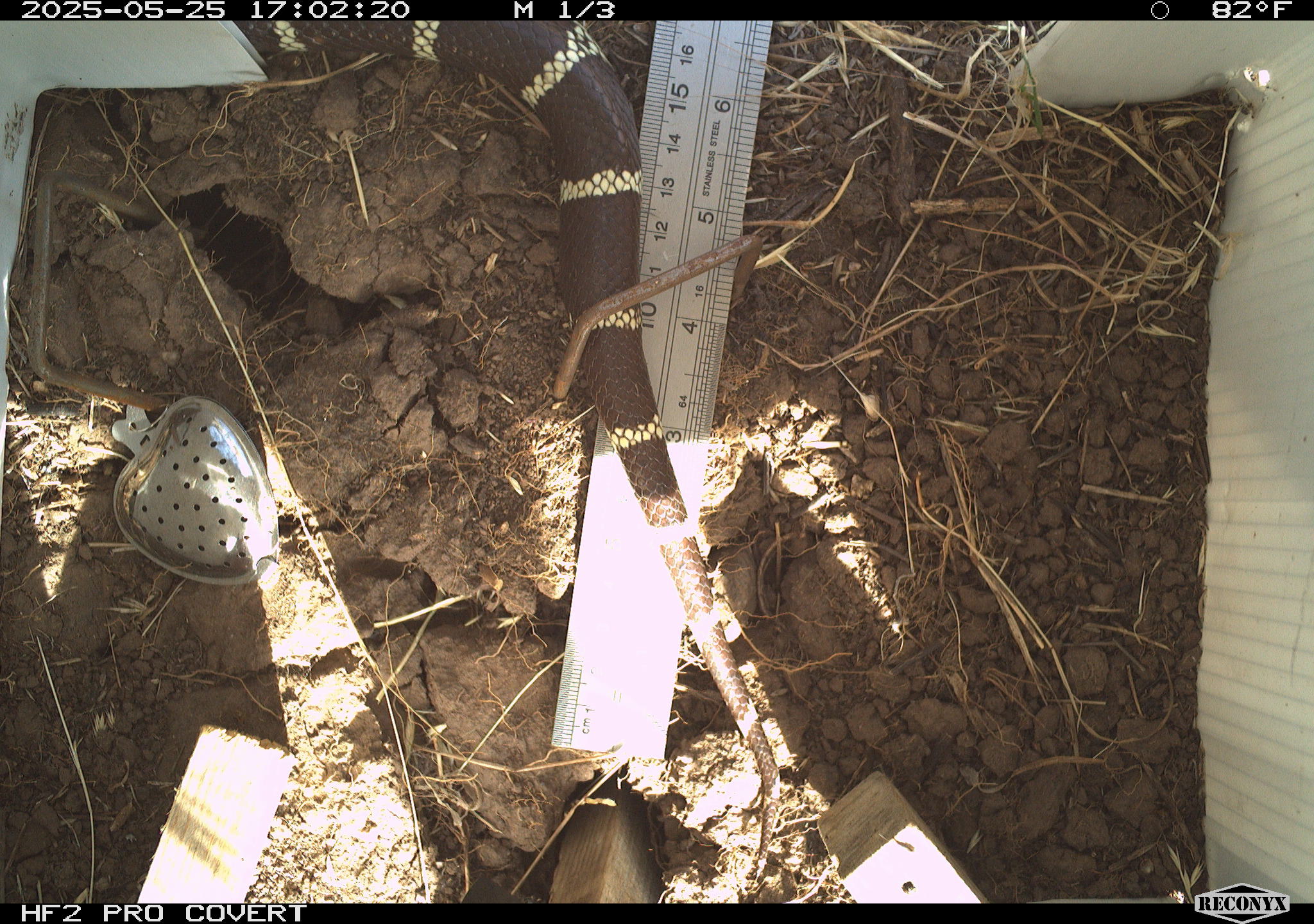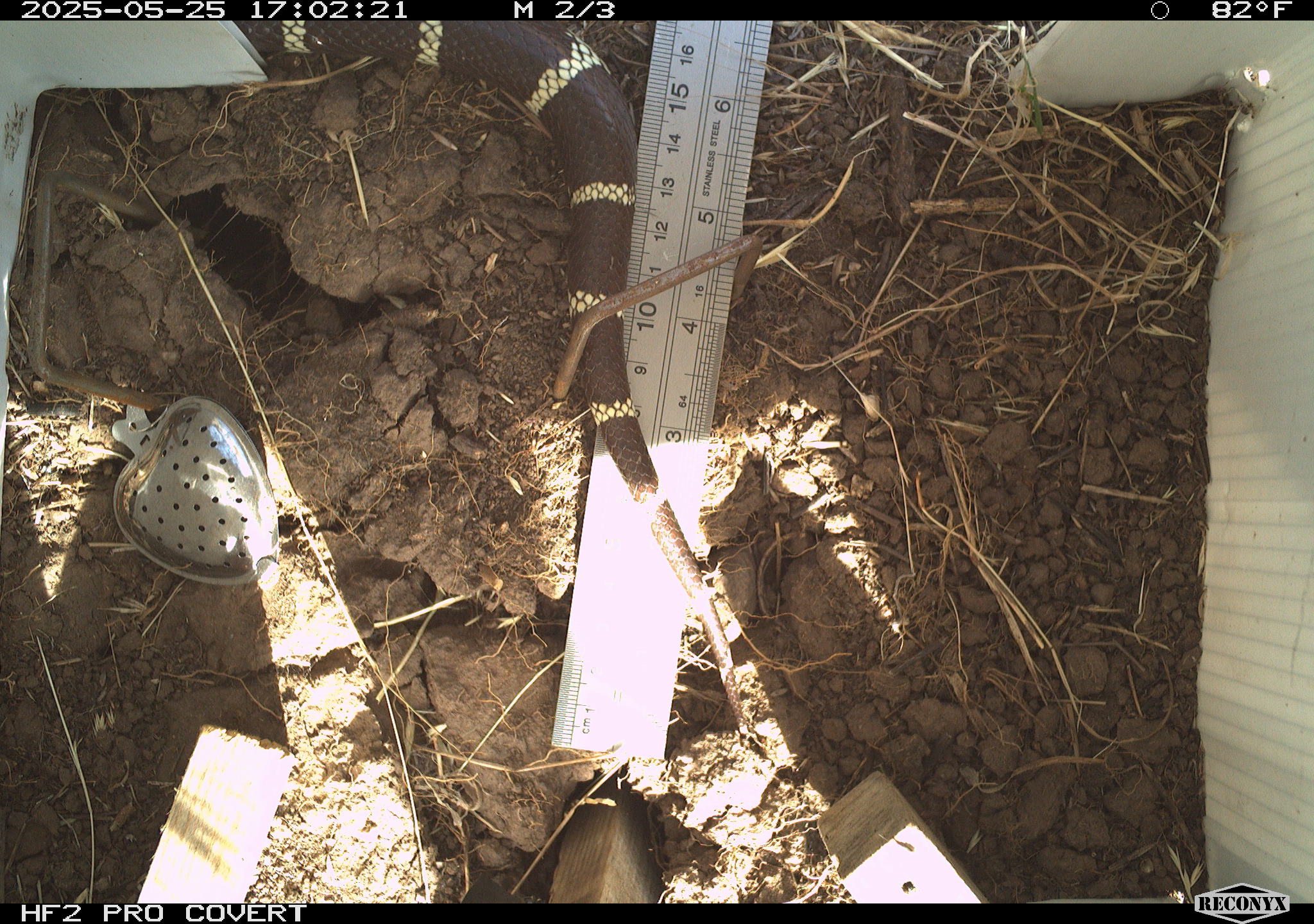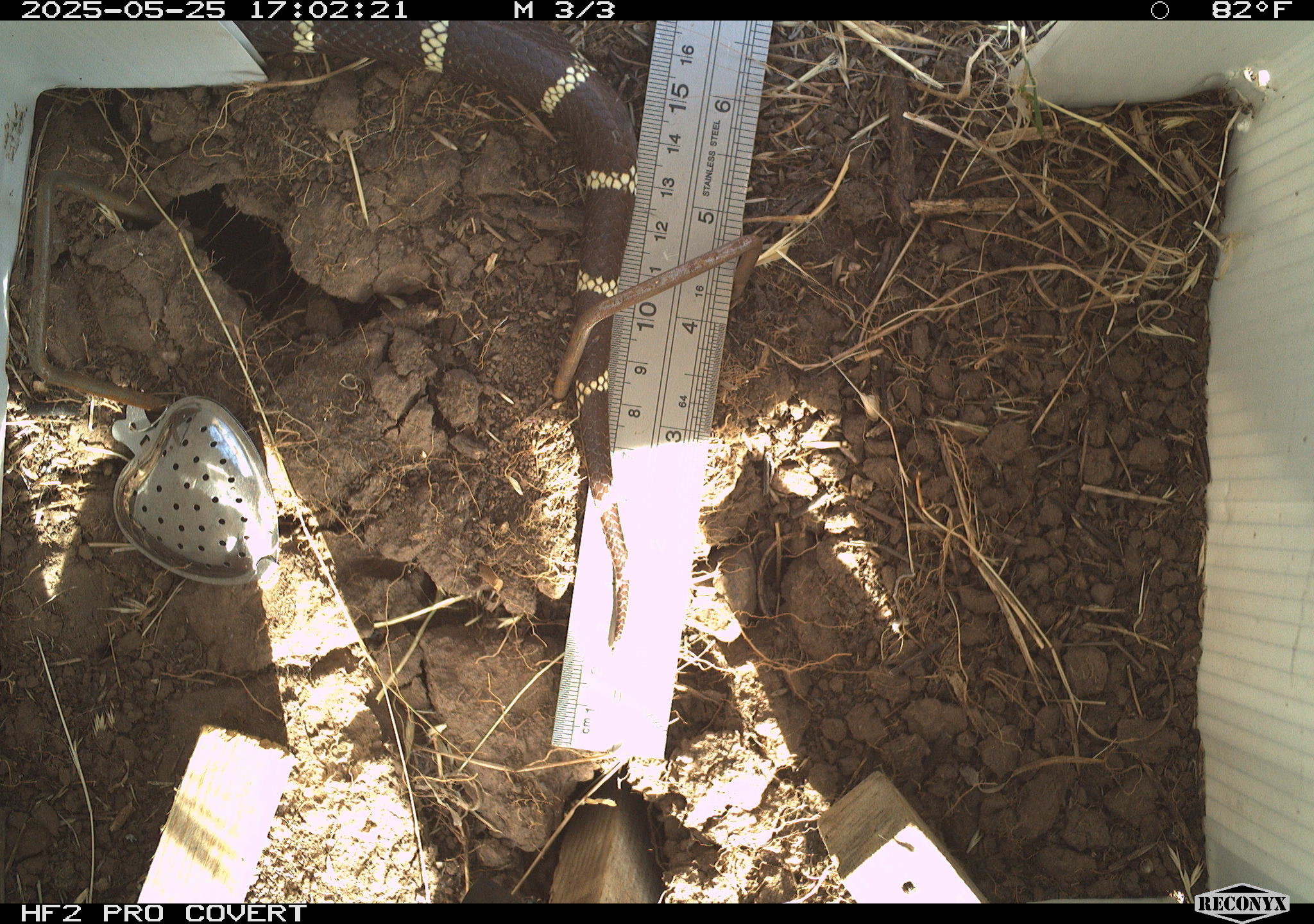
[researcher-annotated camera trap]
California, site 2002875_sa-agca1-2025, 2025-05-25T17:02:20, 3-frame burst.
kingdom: Animalia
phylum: Chordata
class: Reptilia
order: Squamata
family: Colubridae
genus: Lampropeltis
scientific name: Lampropeltis californiae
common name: california kingsnake